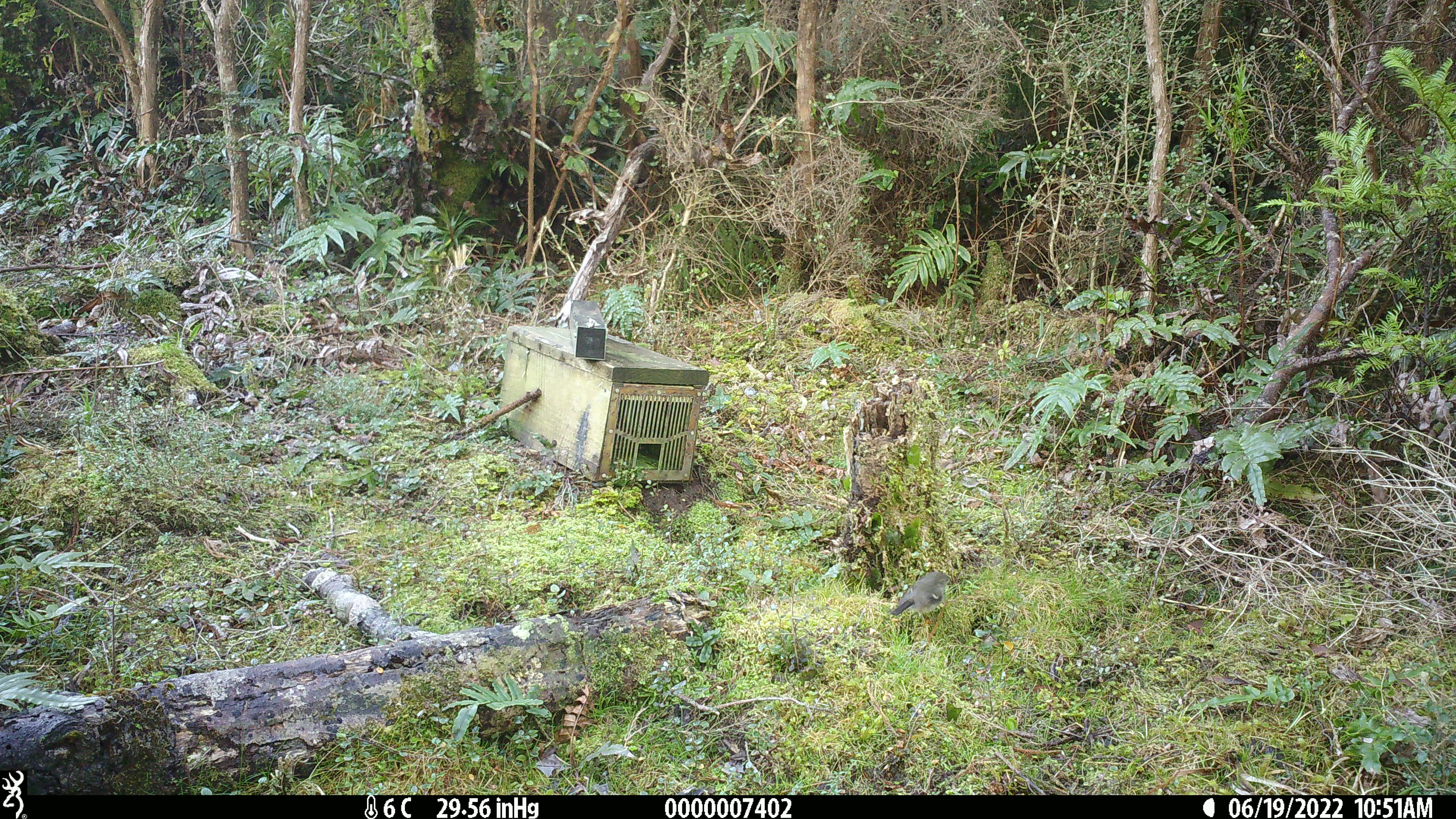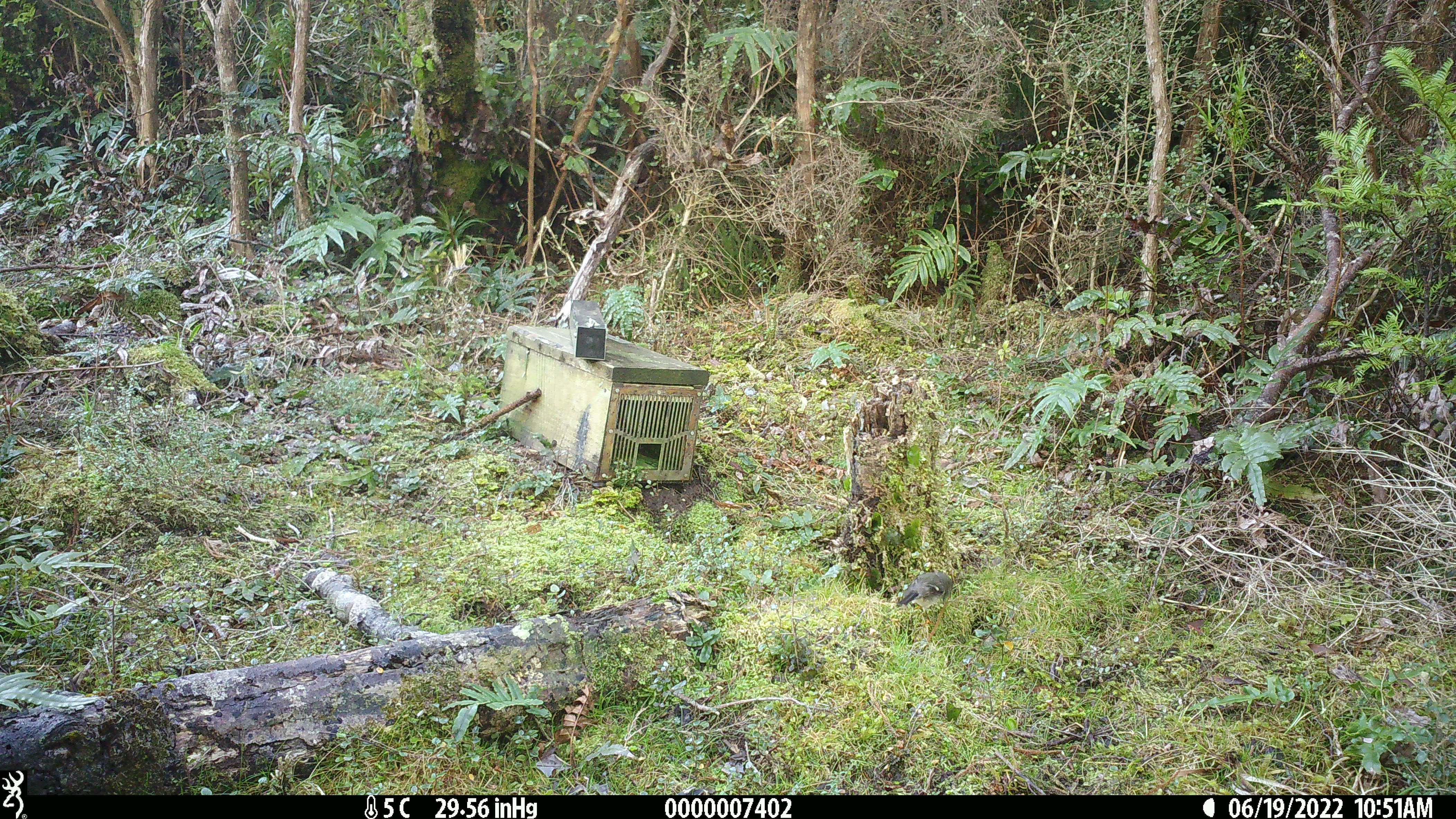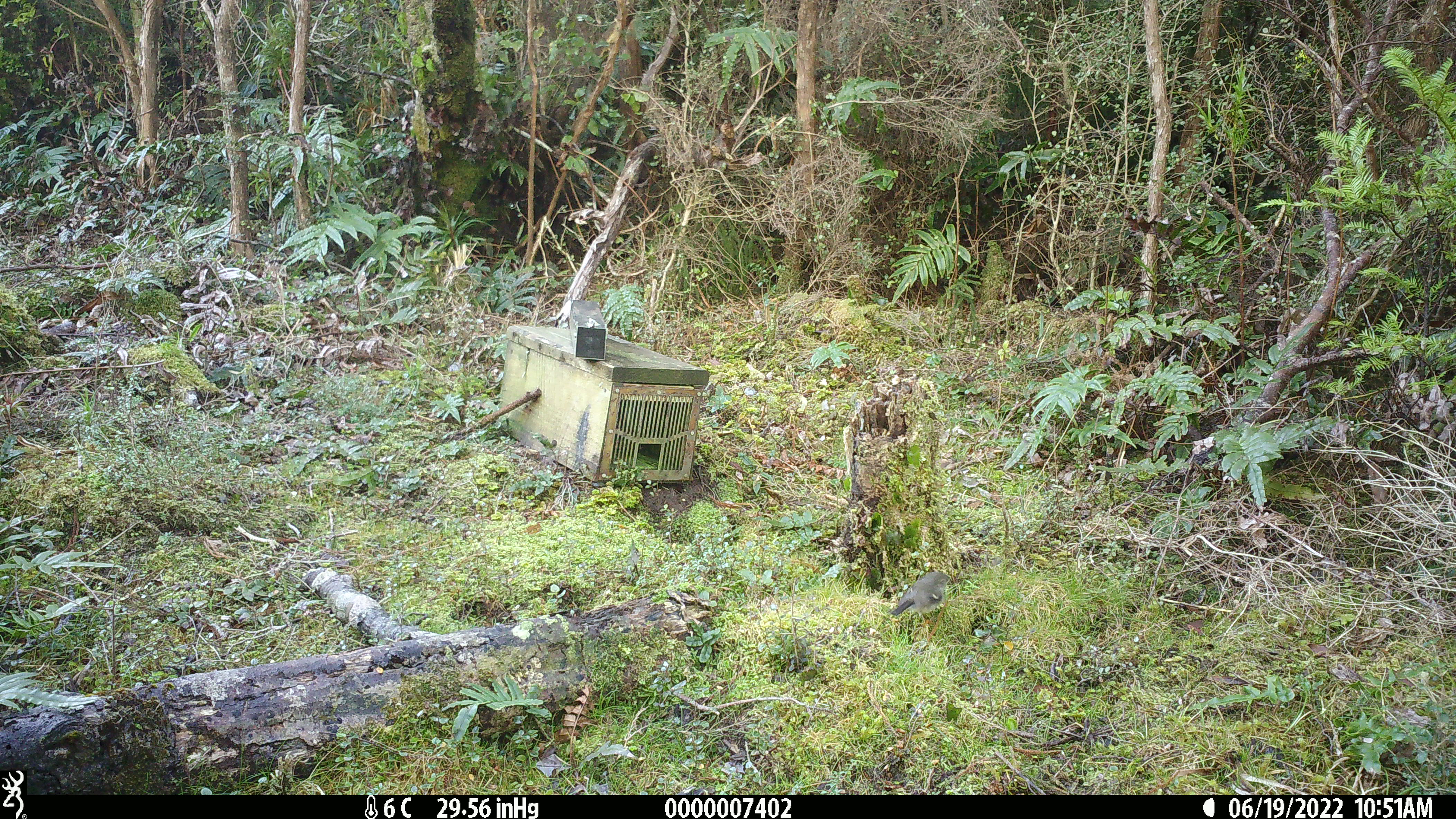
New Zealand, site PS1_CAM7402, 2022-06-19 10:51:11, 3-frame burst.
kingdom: Animalia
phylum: Chordata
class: Aves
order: Passeriformes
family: Petroicidae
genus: Petroica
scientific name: Petroica macrocephala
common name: tomtit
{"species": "tomtit (Petroica macrocephala)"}